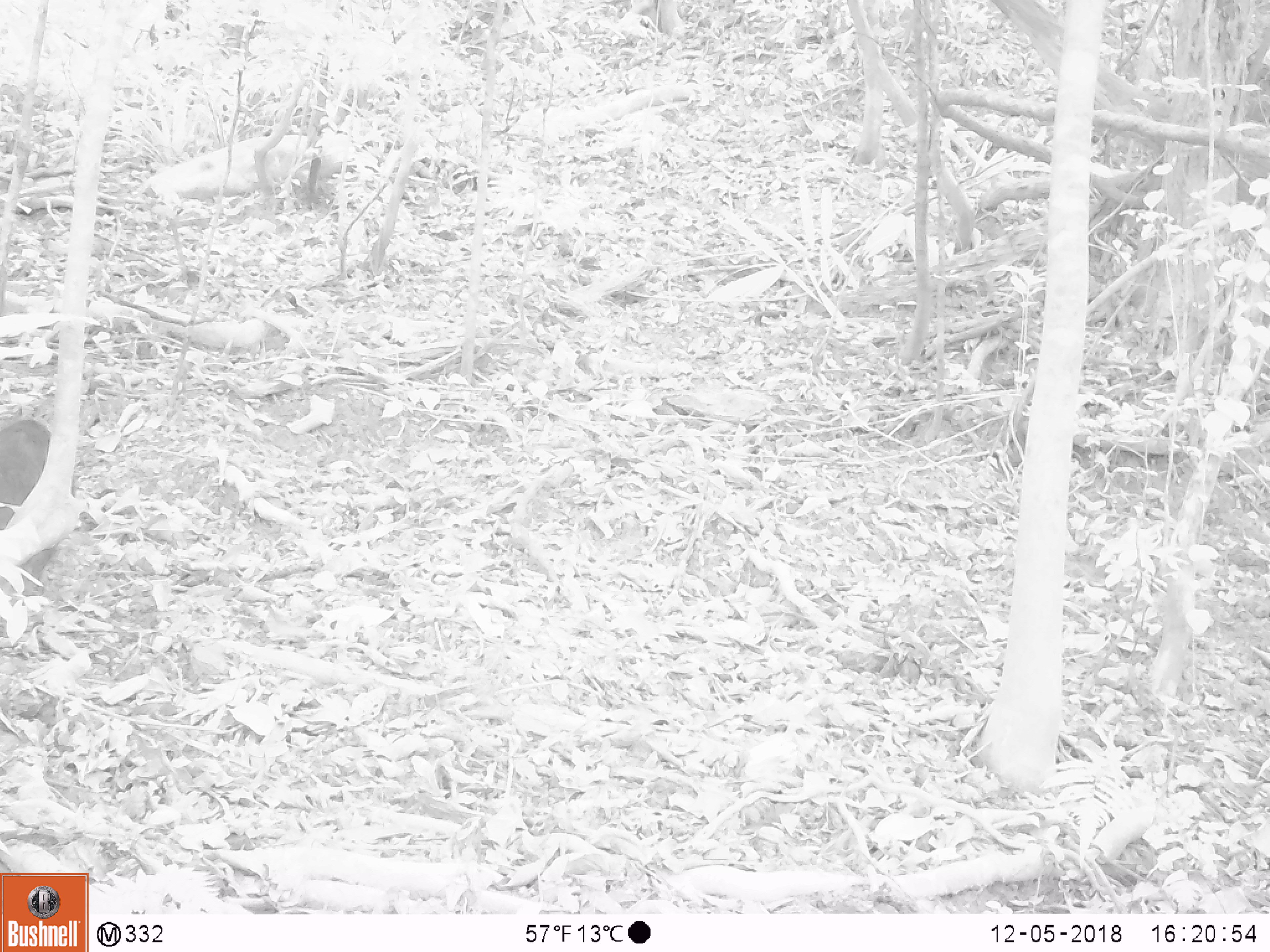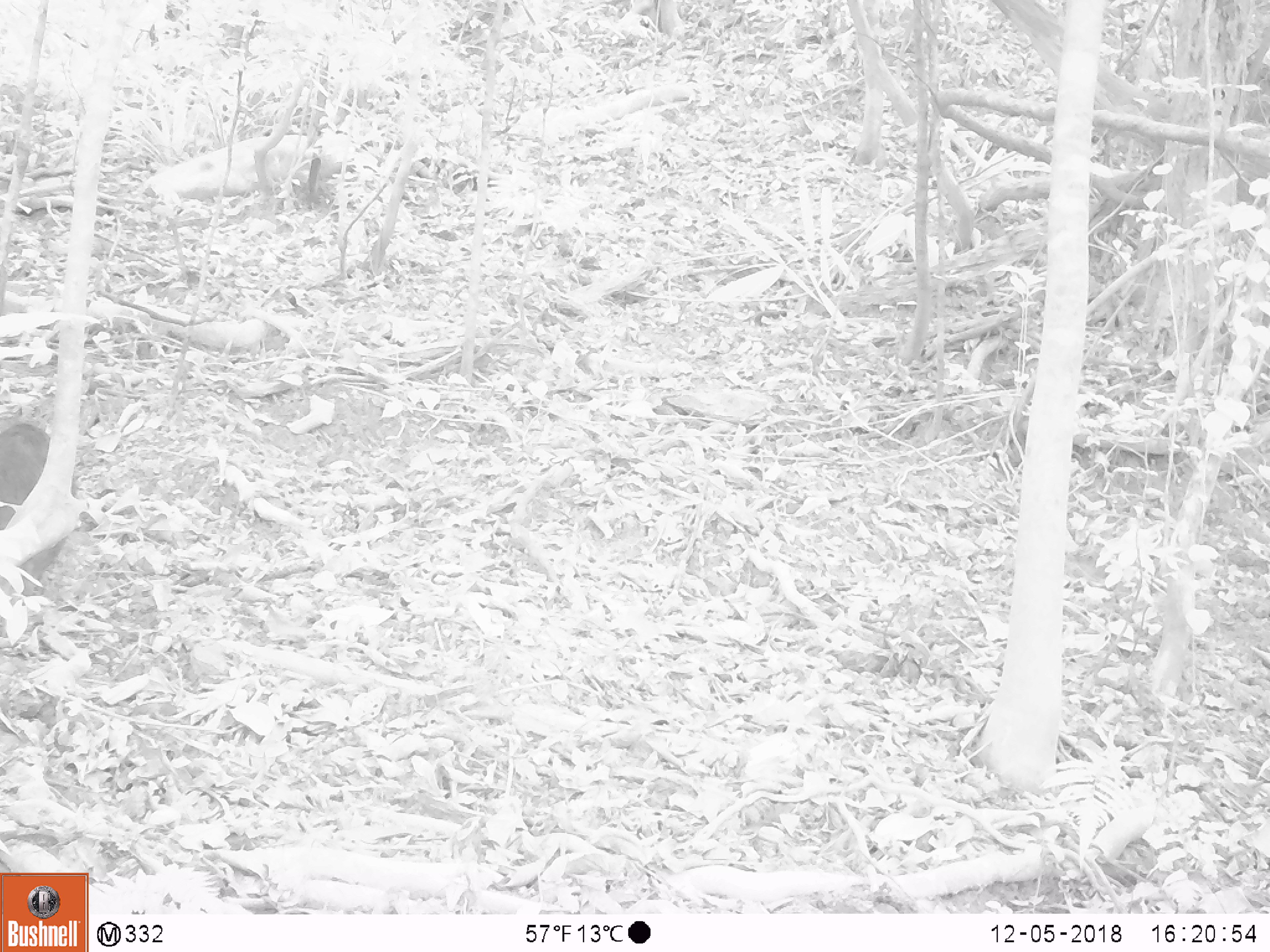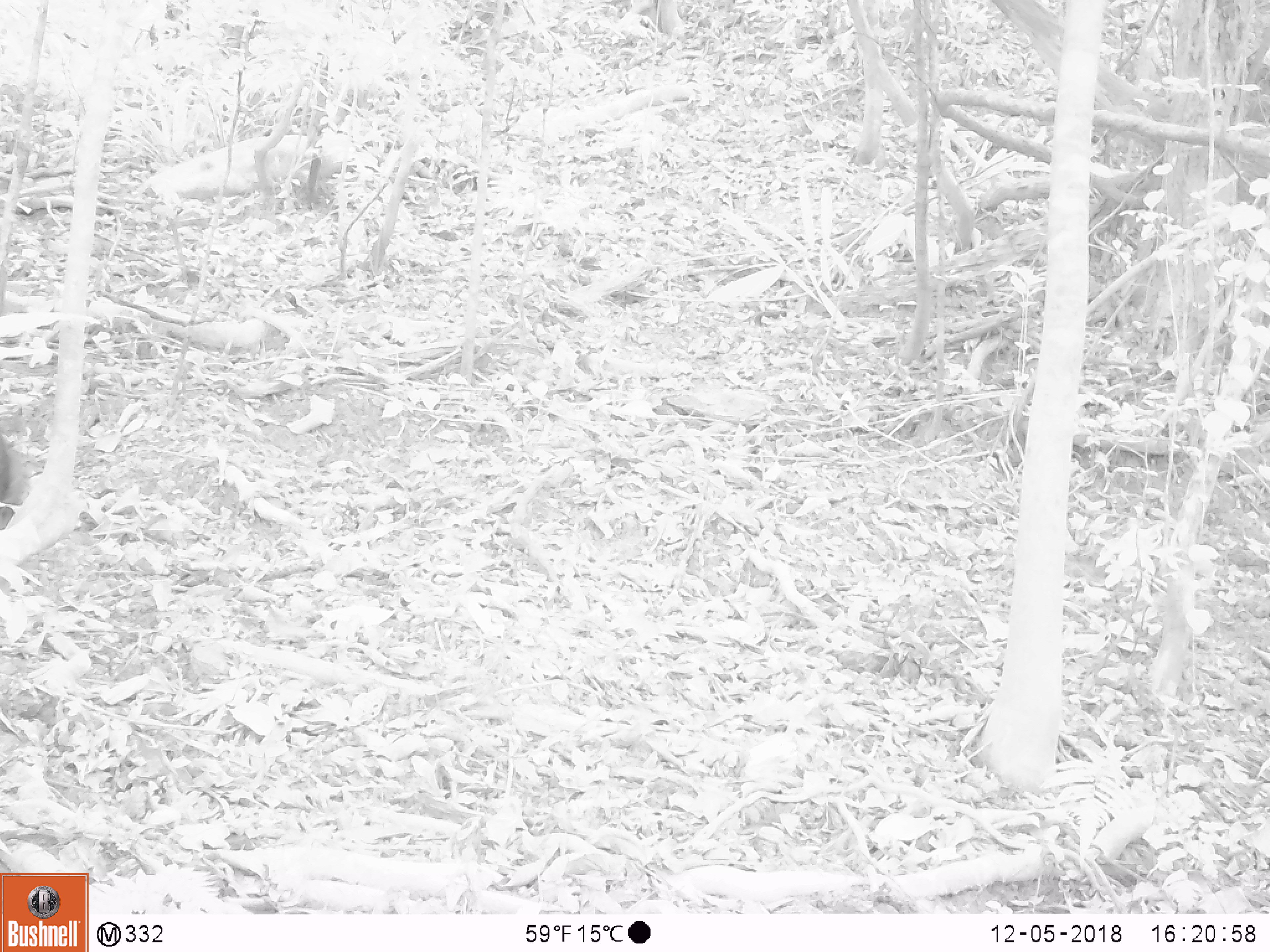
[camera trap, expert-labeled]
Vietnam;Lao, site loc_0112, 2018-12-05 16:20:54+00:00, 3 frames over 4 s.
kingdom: Animalia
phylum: Chordata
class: Mammalia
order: Artiodactyla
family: Suidae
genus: Sus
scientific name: Sus scrofa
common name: eurasian wild pig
Eurasian wild pig (Sus scrofa). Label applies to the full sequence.